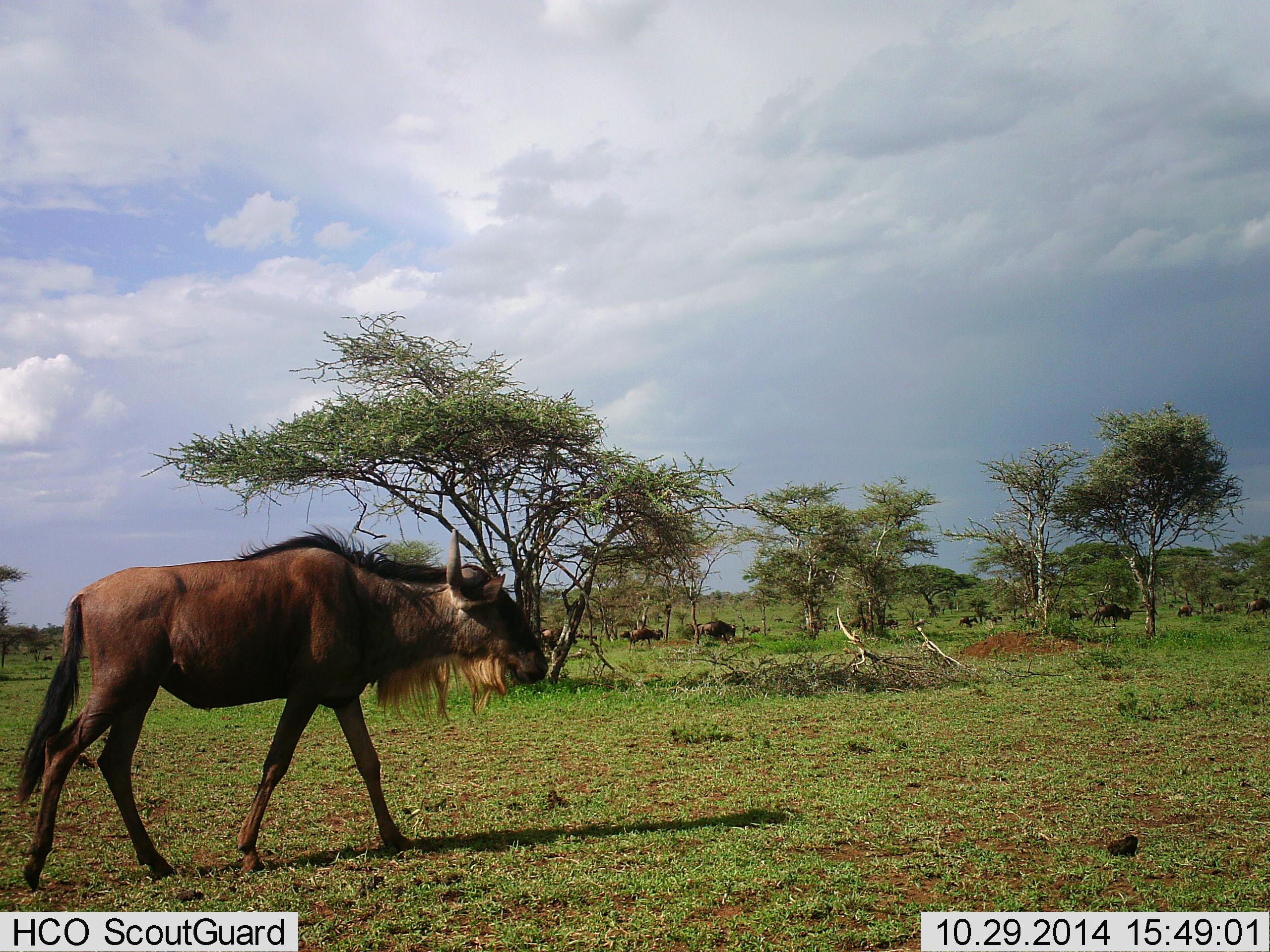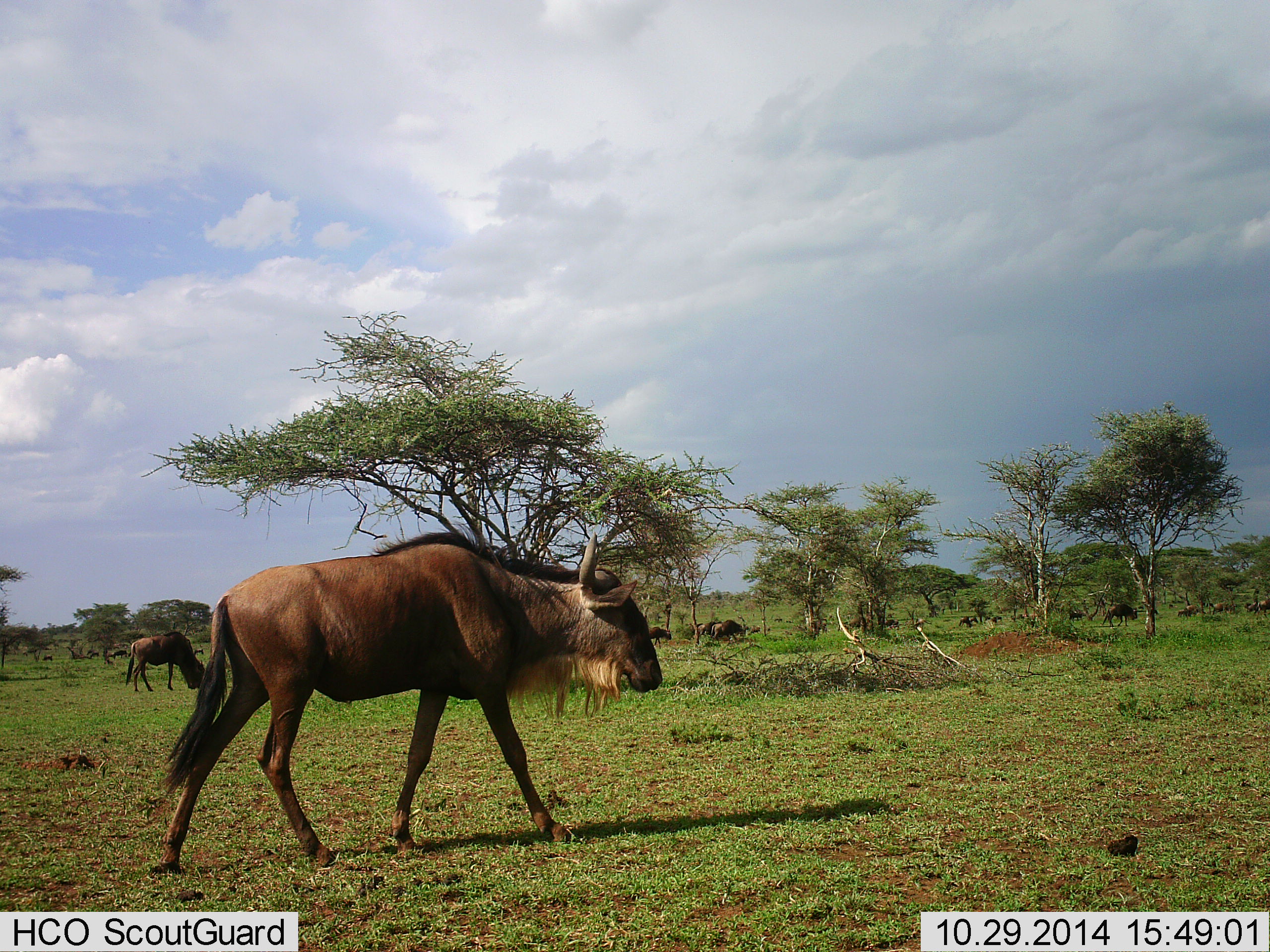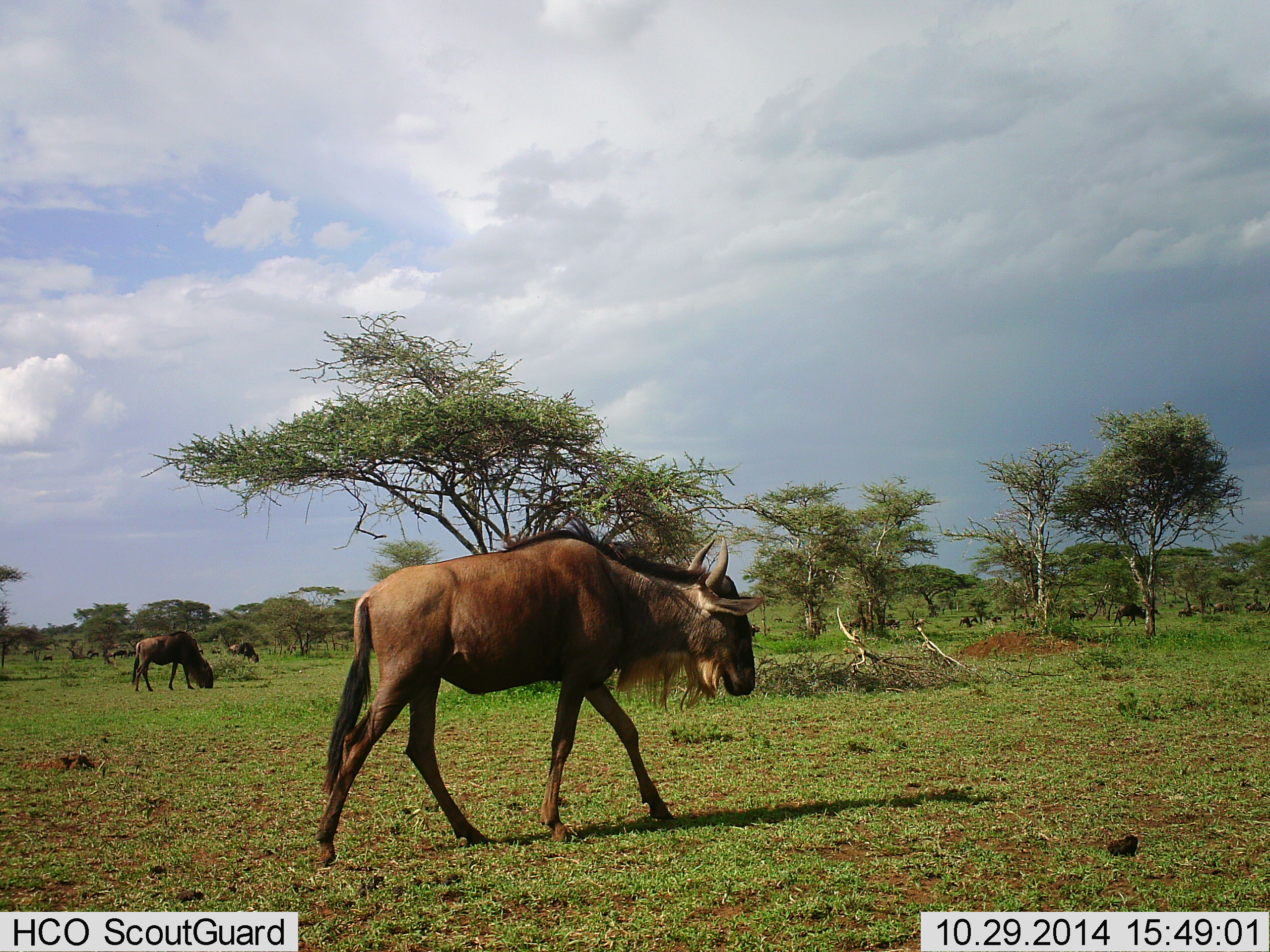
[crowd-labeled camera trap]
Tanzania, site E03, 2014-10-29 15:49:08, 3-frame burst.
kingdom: Animalia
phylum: Chordata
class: Mammalia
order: Artiodactyla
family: Bovidae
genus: Connochaetes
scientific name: Connochaetes taurinus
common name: blue wildebeest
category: wildebeest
Wildebeest (blue wildebeest) (Connochaetes taurinus), count 5. Behavior (volunteer vote fractions): standing 20%, resting 0%, moving 100%, interacting 0%. Young present (vote fraction): 0%. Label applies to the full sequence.